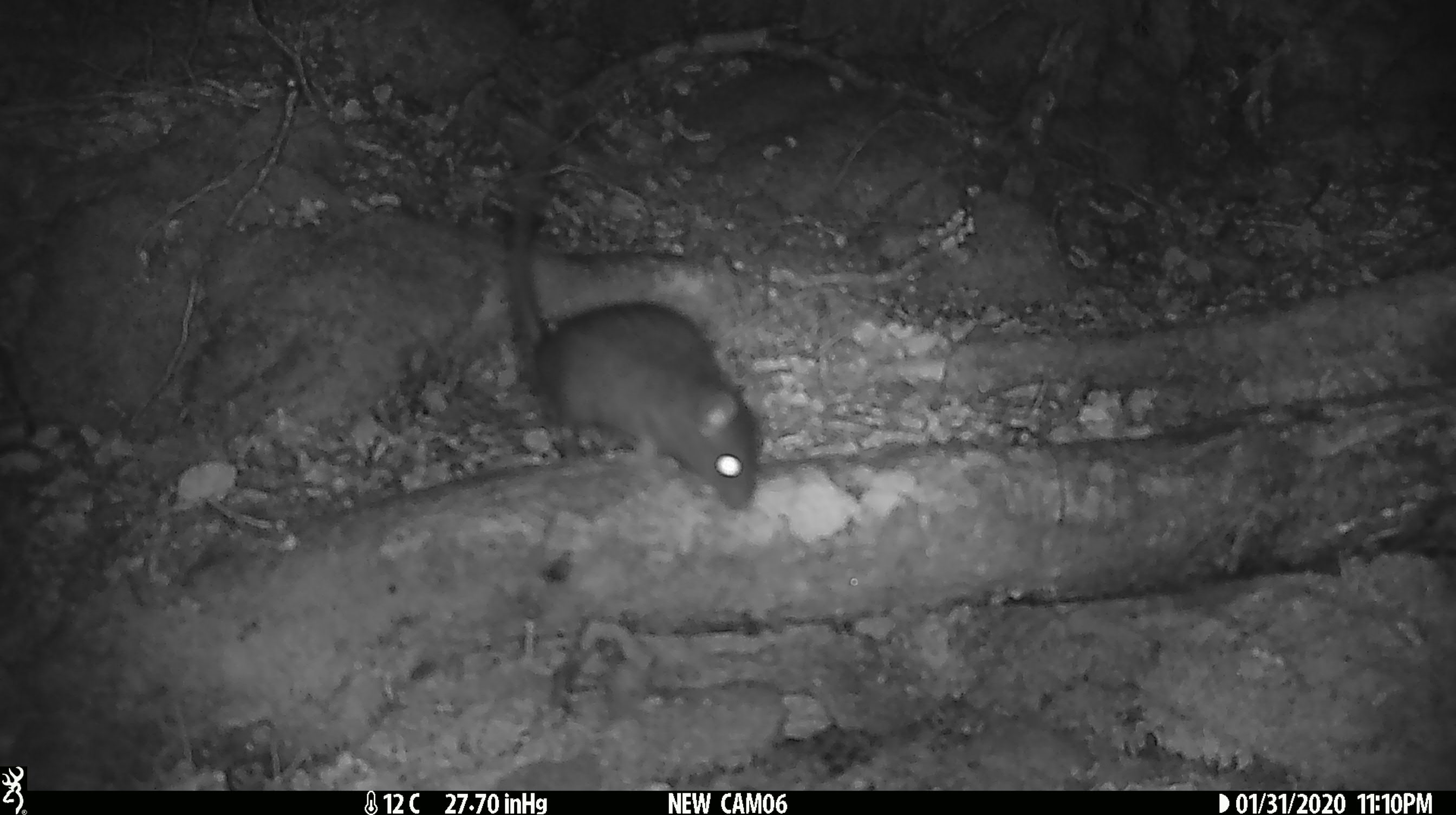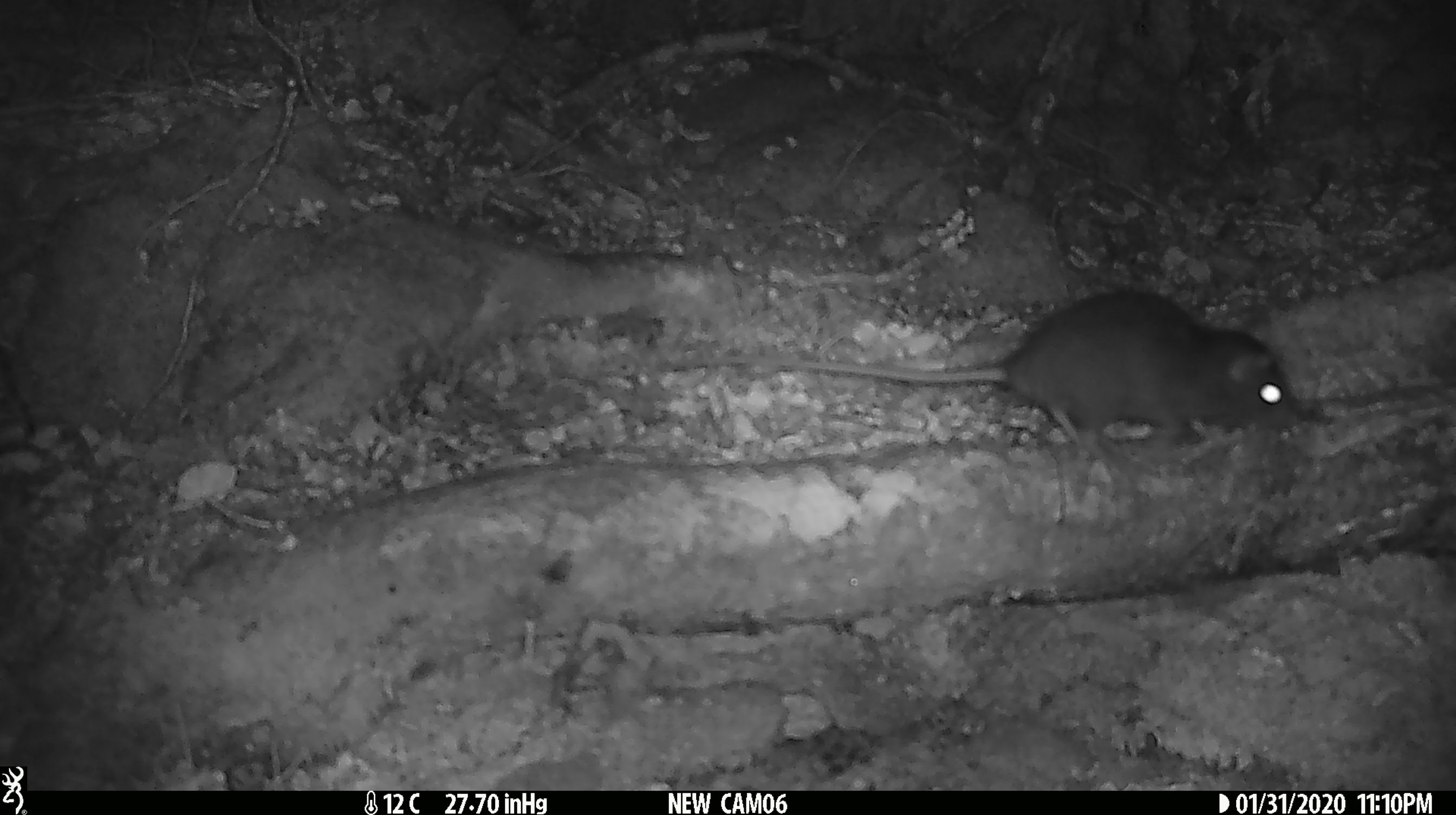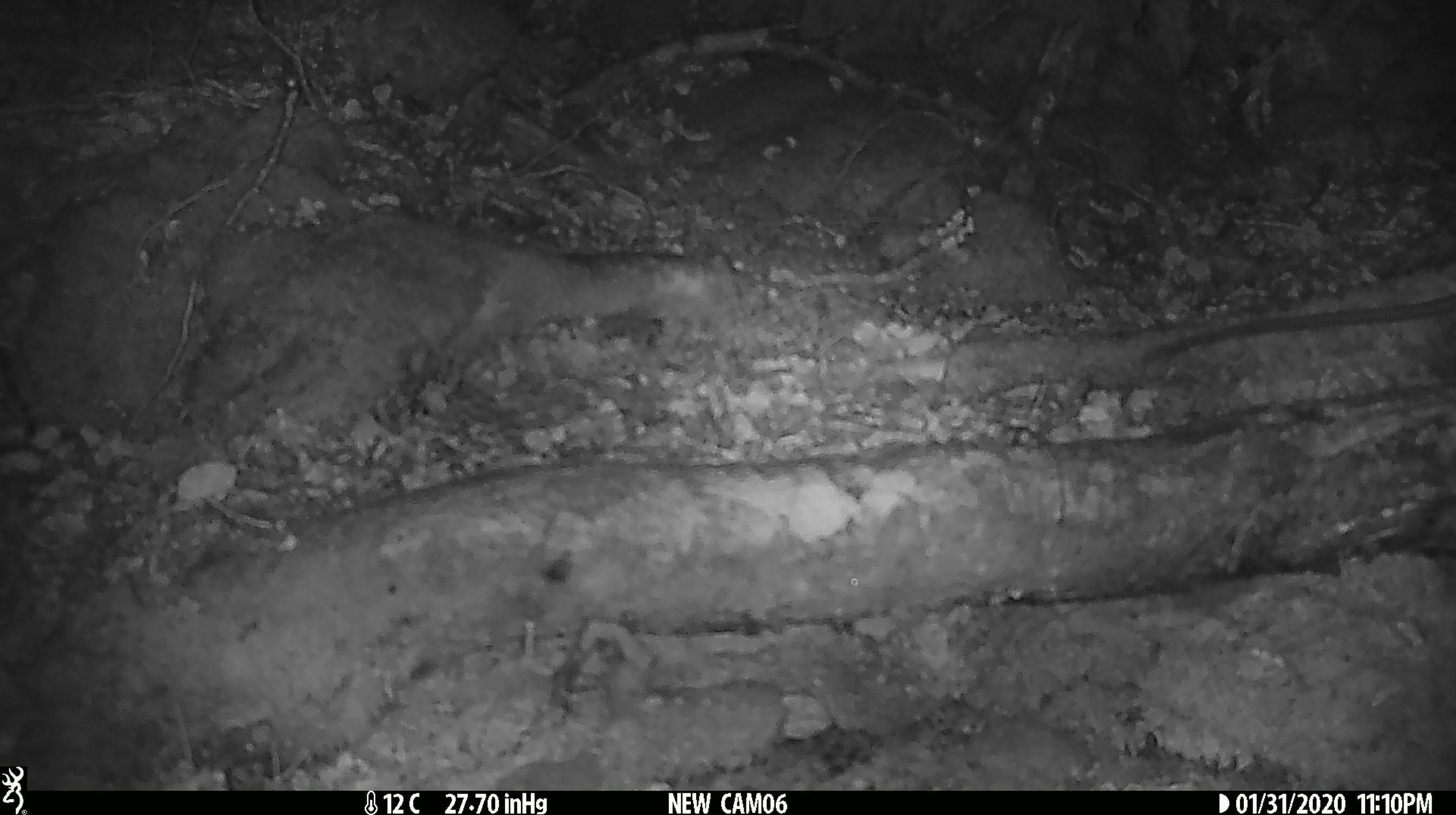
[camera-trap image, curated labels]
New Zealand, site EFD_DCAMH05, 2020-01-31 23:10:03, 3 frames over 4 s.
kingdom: Animalia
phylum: Chordata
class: Mammalia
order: Rodentia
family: Muridae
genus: Rattus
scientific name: Rattus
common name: rat